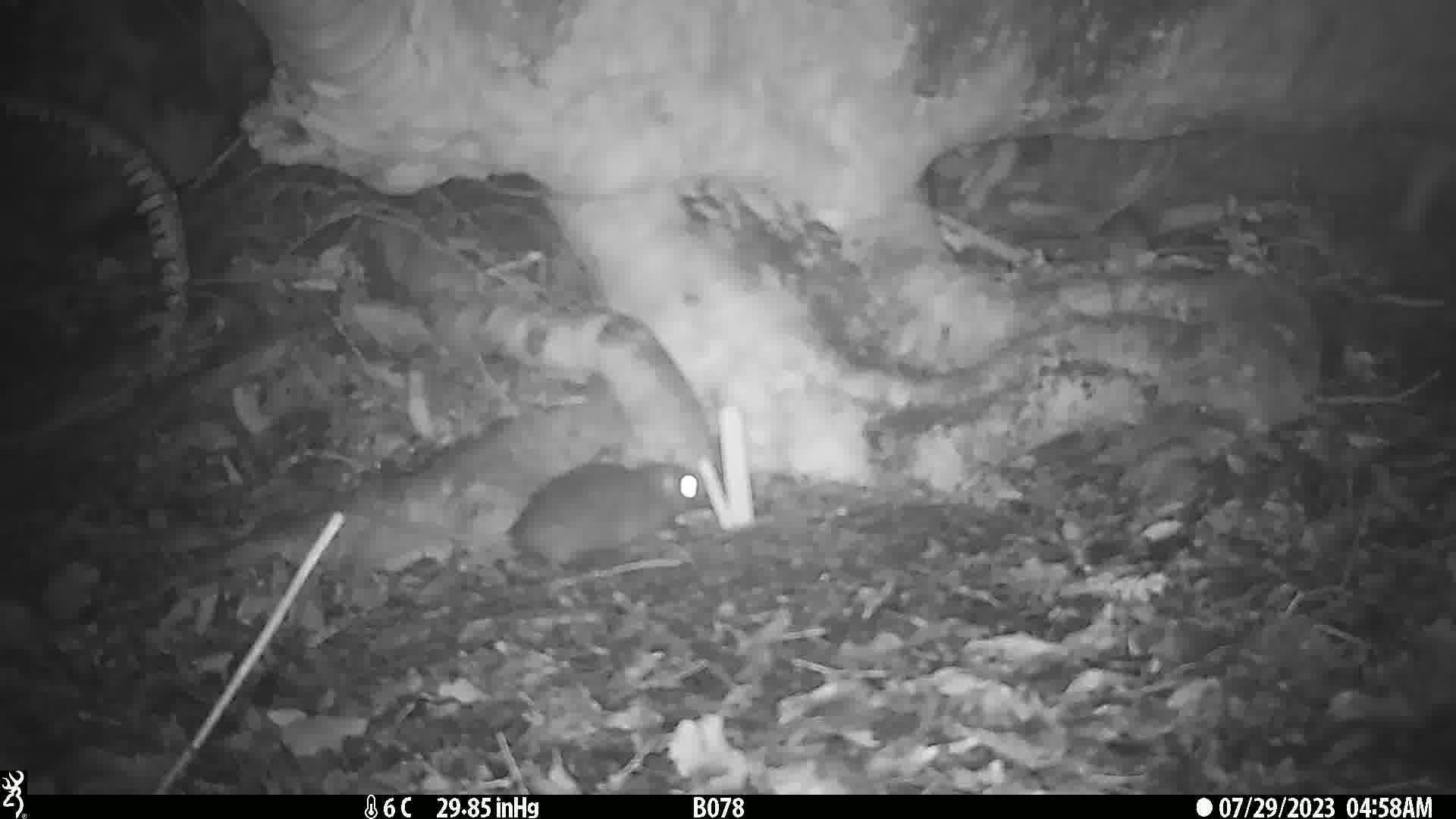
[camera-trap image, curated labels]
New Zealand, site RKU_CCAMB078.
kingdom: Animalia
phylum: Chordata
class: Mammalia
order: Rodentia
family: Muridae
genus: Rattus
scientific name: Rattus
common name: rat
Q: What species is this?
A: Rat (Rattus).